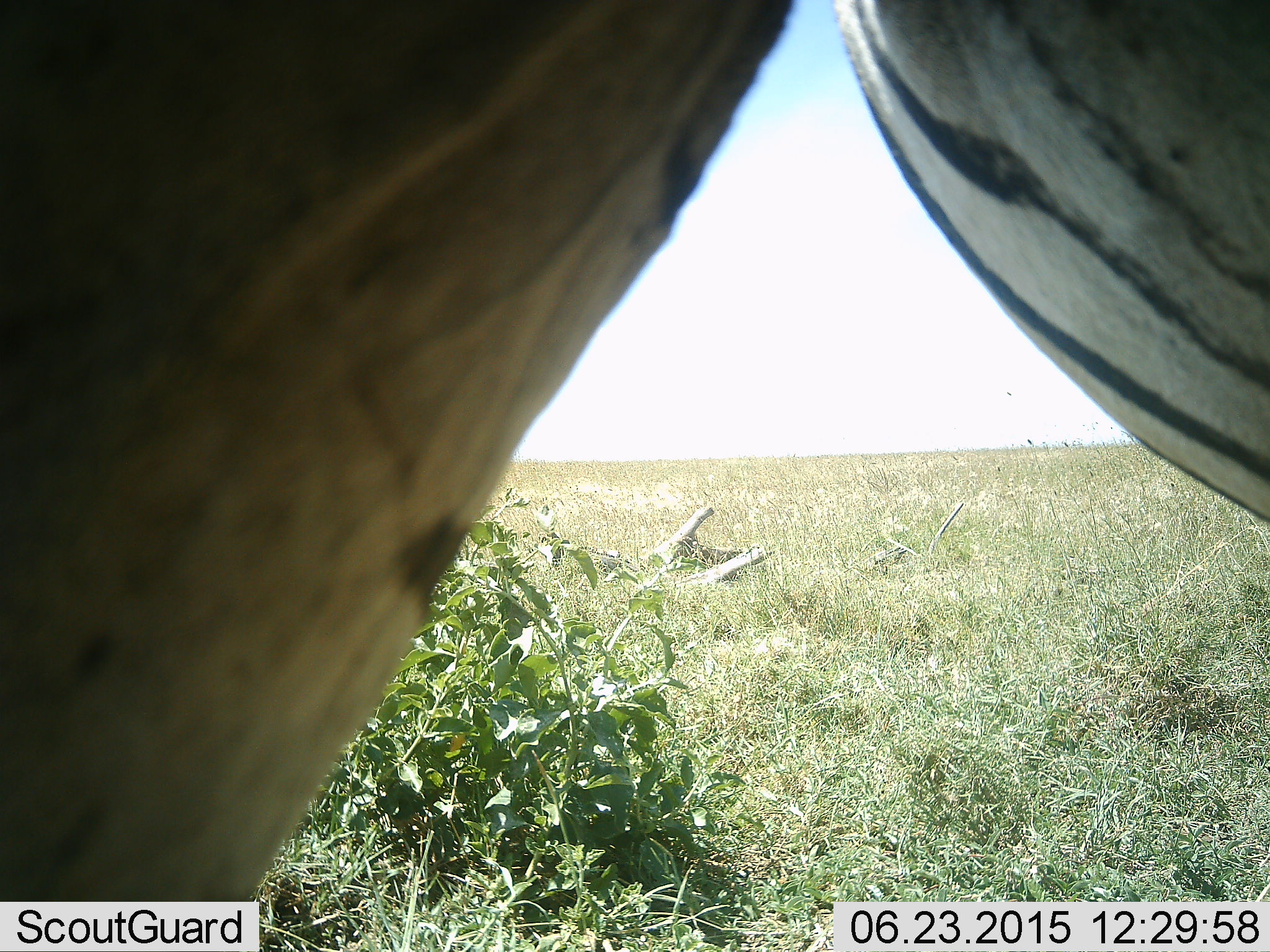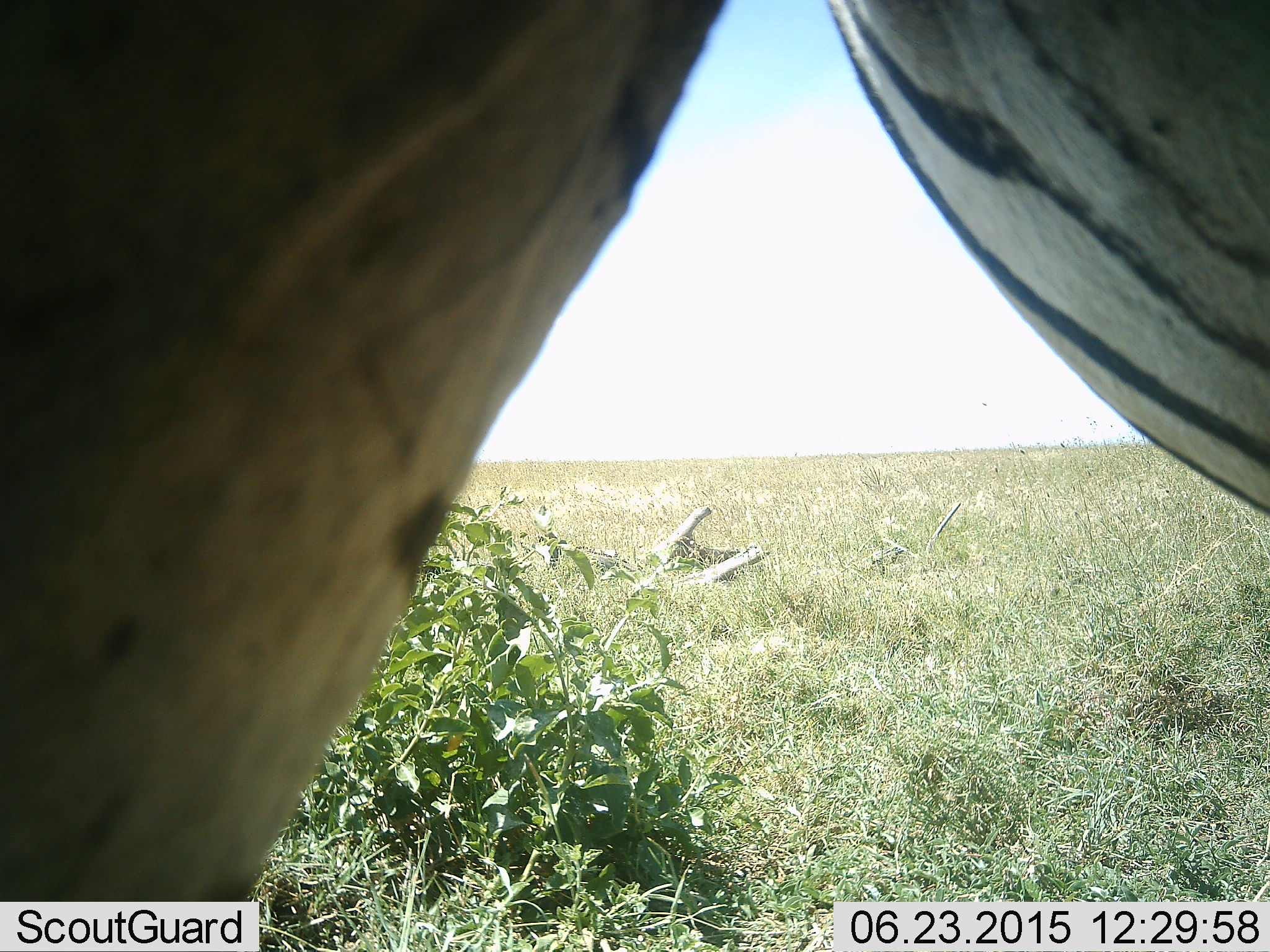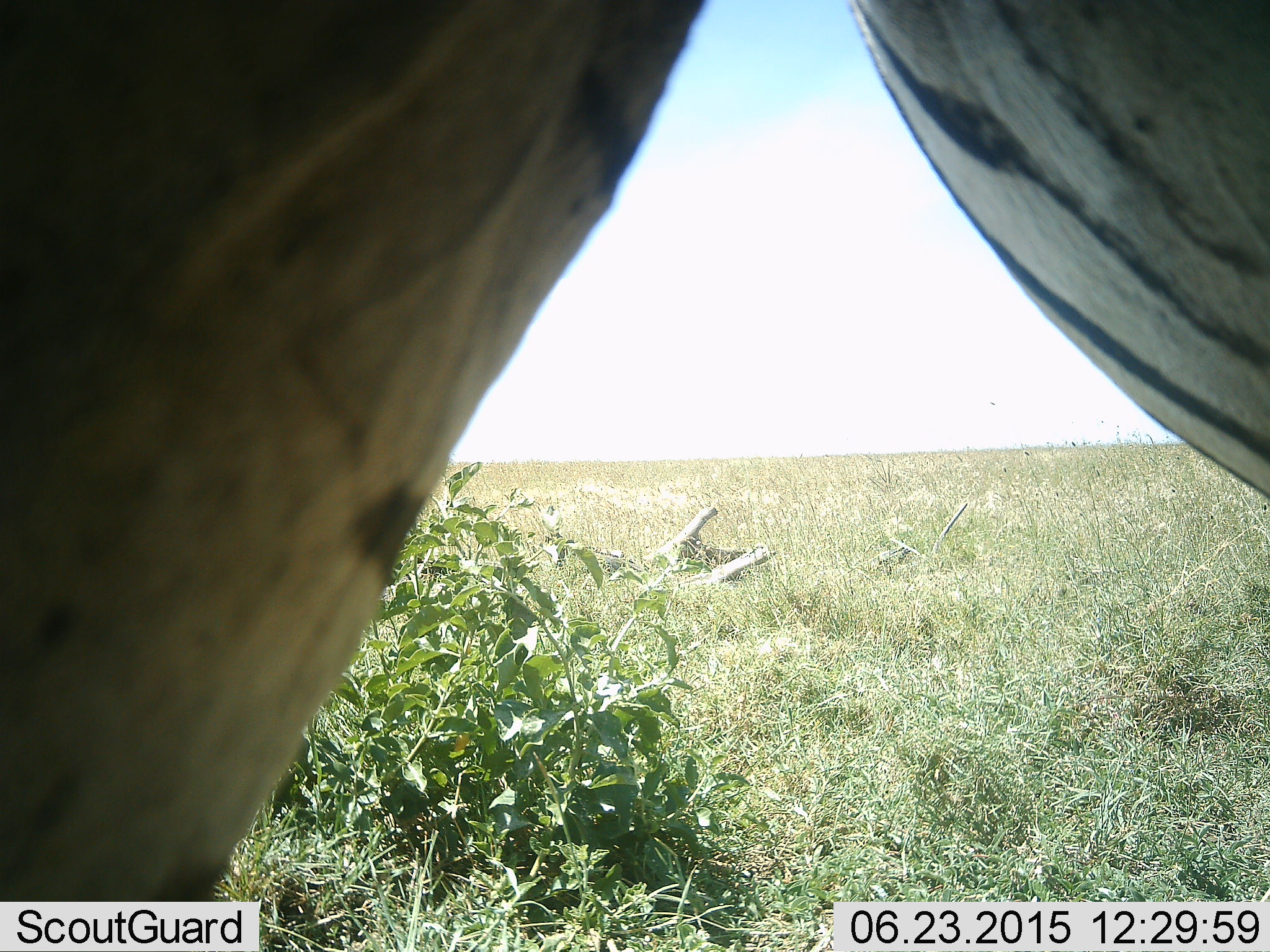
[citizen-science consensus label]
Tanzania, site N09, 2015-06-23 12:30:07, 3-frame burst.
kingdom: Animalia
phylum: Chordata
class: Mammalia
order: Perissodactyla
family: Equidae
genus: Equus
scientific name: Equus quagga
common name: plains zebra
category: zebra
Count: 1.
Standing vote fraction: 100%.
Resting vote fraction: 0%.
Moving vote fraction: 10%.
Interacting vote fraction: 0%.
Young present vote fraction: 0%.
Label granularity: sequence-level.